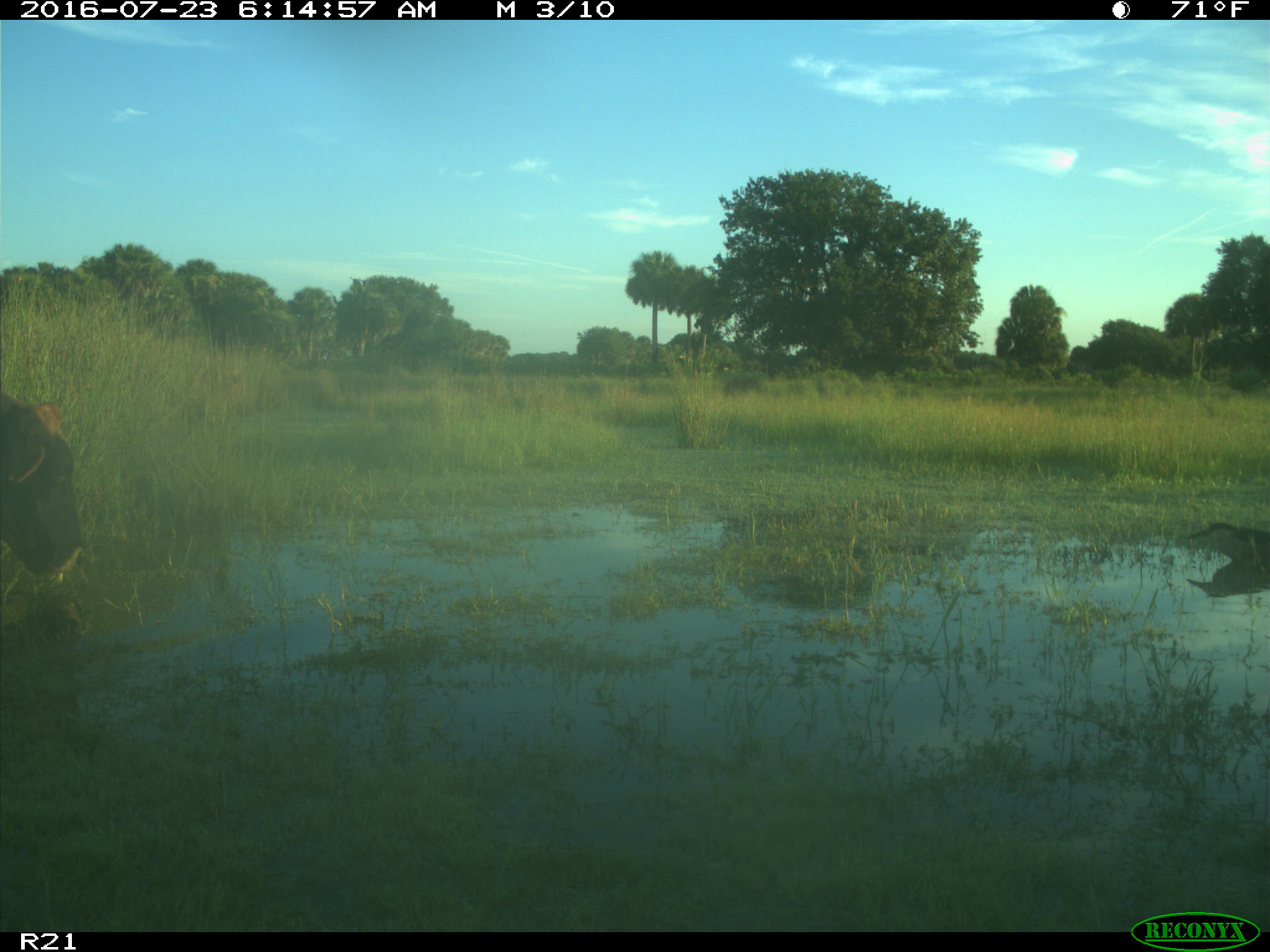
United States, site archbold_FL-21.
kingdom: Animalia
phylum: Chordata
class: Mammalia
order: Artiodactyla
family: Bovidae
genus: Bos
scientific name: Bos taurus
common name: domestic cow